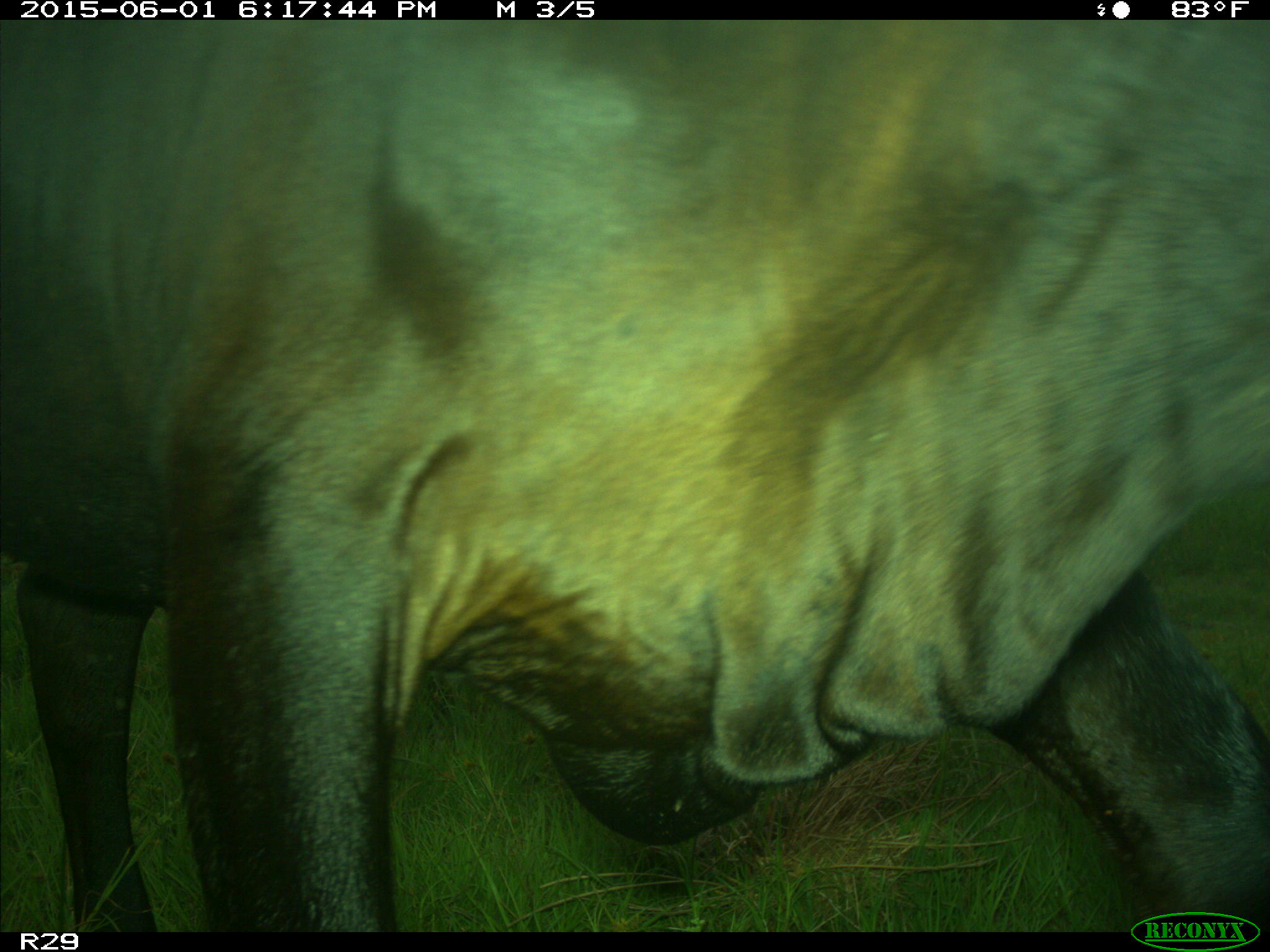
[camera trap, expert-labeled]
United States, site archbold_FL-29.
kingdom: Animalia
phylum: Chordata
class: Mammalia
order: Artiodactyla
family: Bovidae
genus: Bos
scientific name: Bos taurus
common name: domestic cow